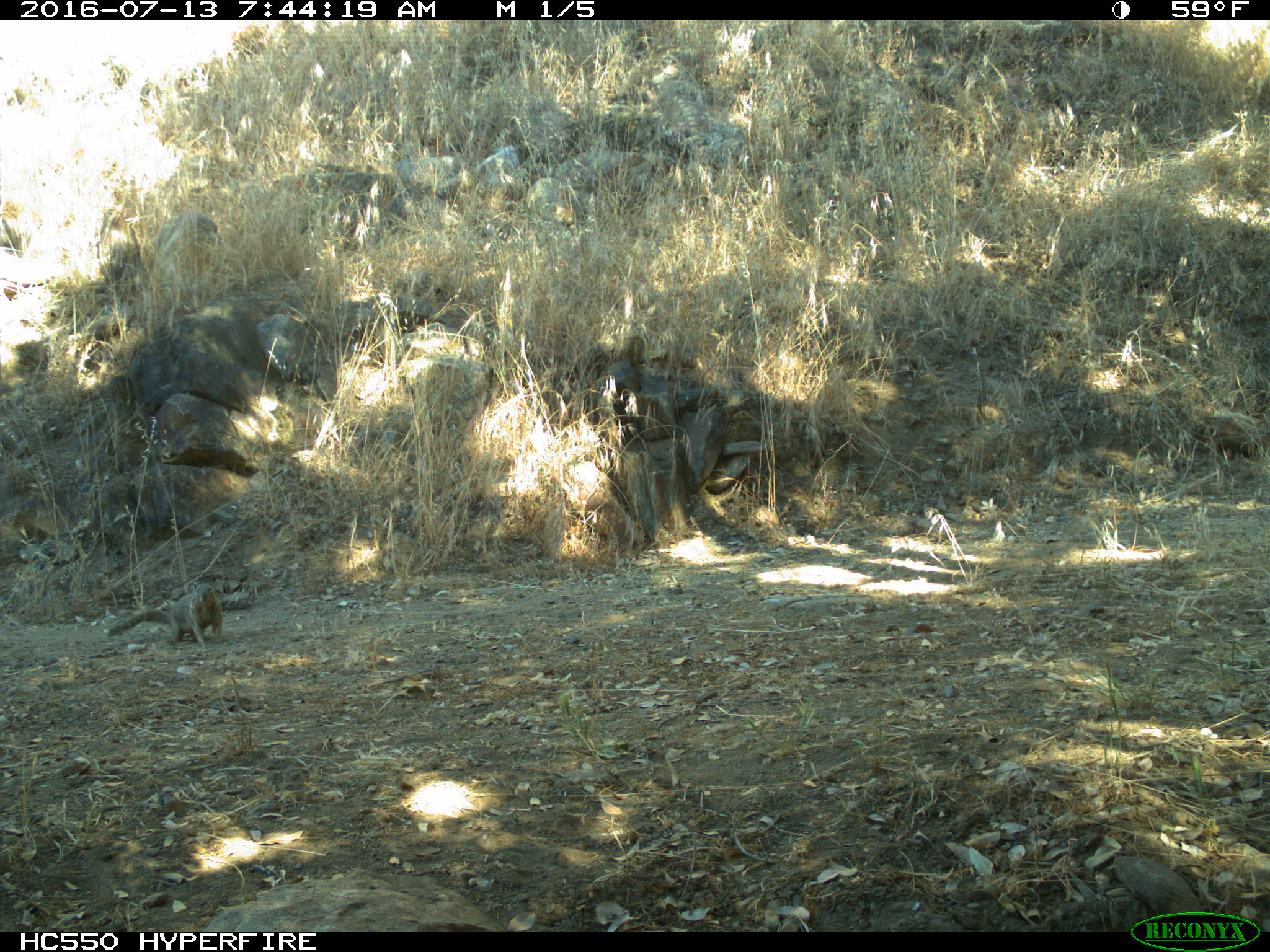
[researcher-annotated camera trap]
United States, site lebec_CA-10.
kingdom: Animalia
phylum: Chordata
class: Mammalia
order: Rodentia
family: Sciuridae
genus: Otospermophilus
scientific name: Otospermophilus beecheyi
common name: california ground squirrel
Otospermophilus beecheyi (california ground squirrel).